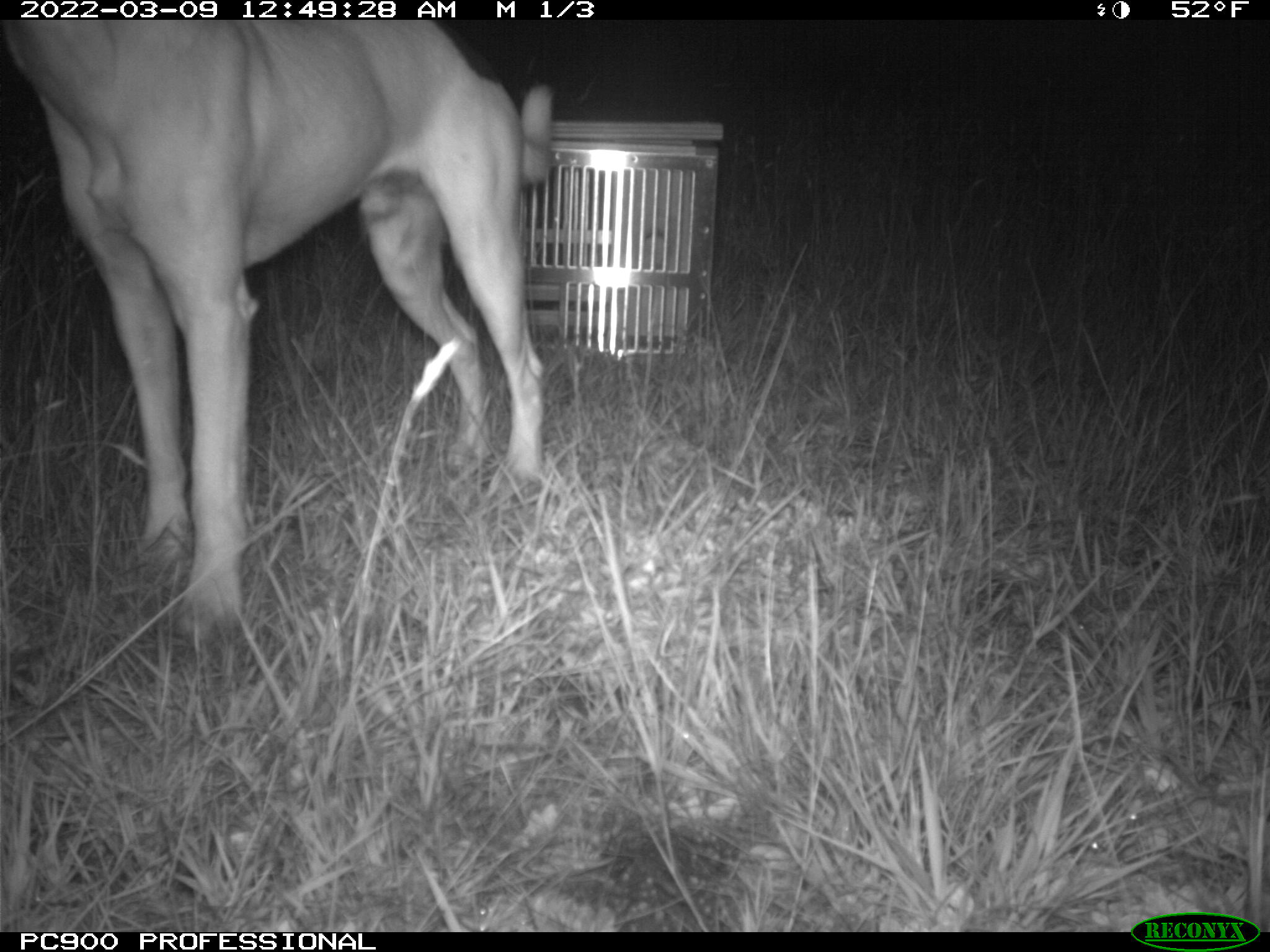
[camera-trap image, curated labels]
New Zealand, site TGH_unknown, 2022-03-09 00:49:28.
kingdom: Animalia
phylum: Chordata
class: Mammalia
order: Carnivora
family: Canidae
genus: Canis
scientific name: Canis familiaris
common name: domestic dog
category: dog